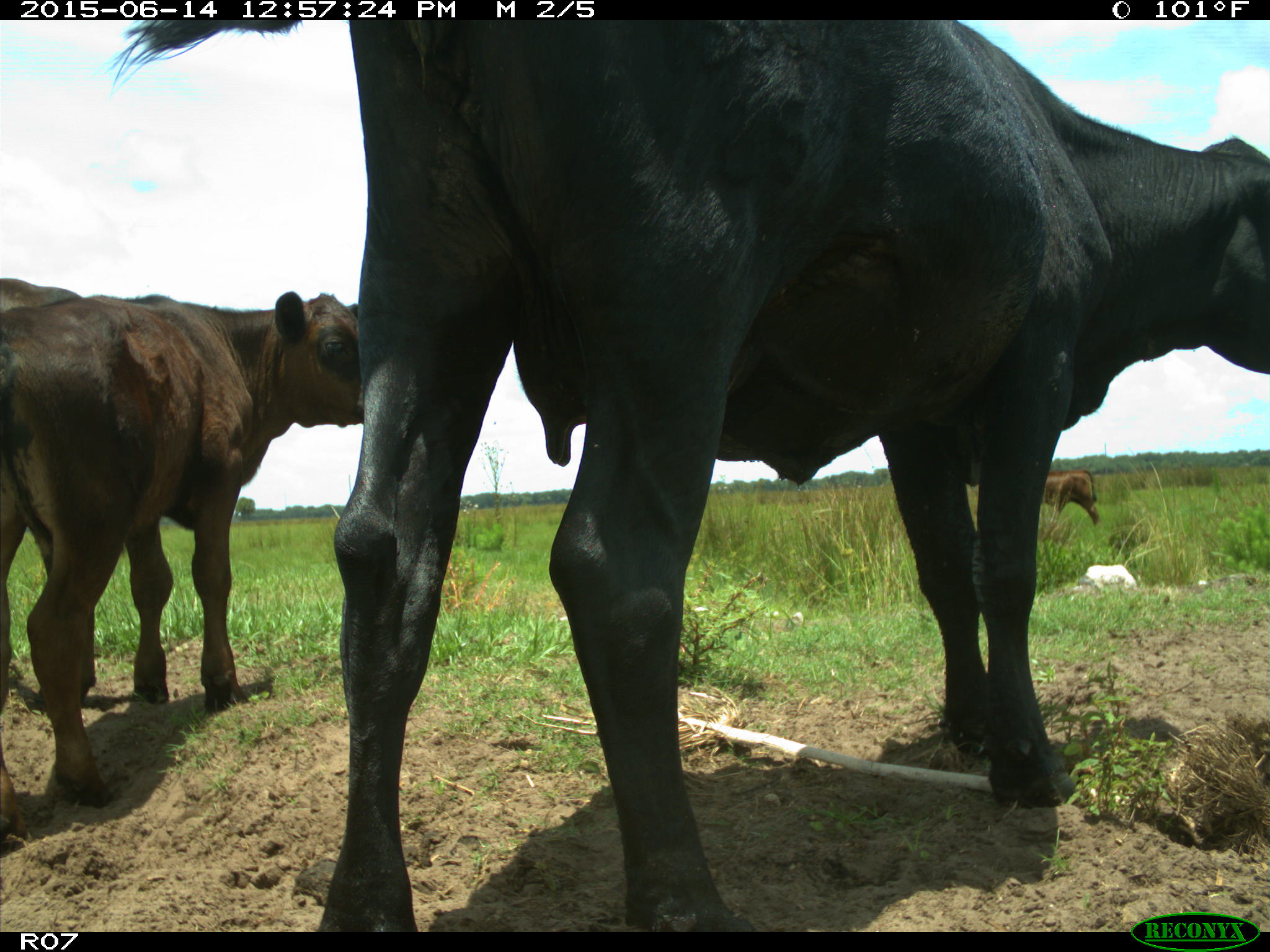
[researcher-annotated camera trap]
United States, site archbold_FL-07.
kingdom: Animalia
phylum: Chordata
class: Mammalia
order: Artiodactyla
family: Bovidae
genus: Bos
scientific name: Bos taurus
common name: domestic cow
Bos taurus (domestic cow).